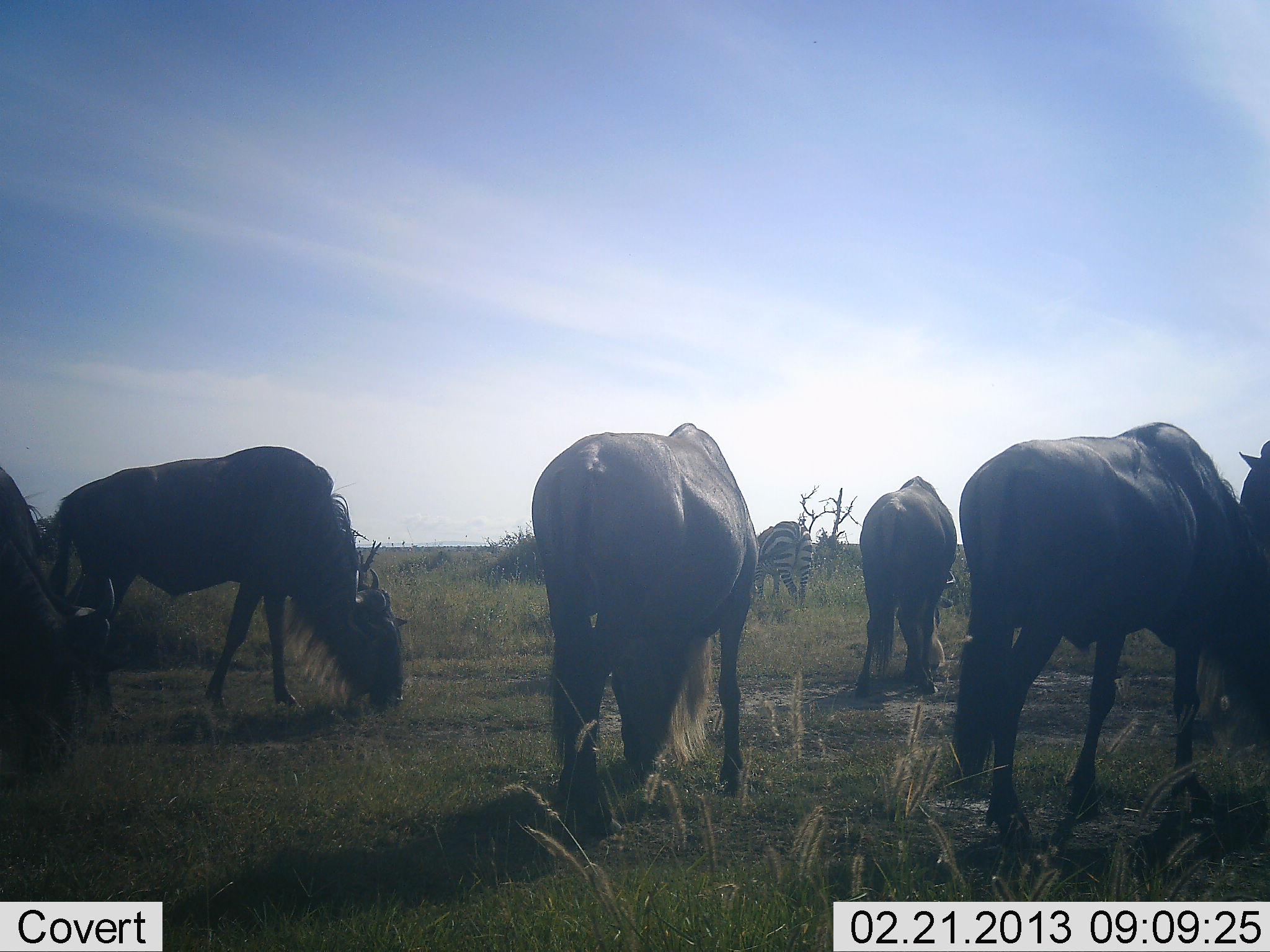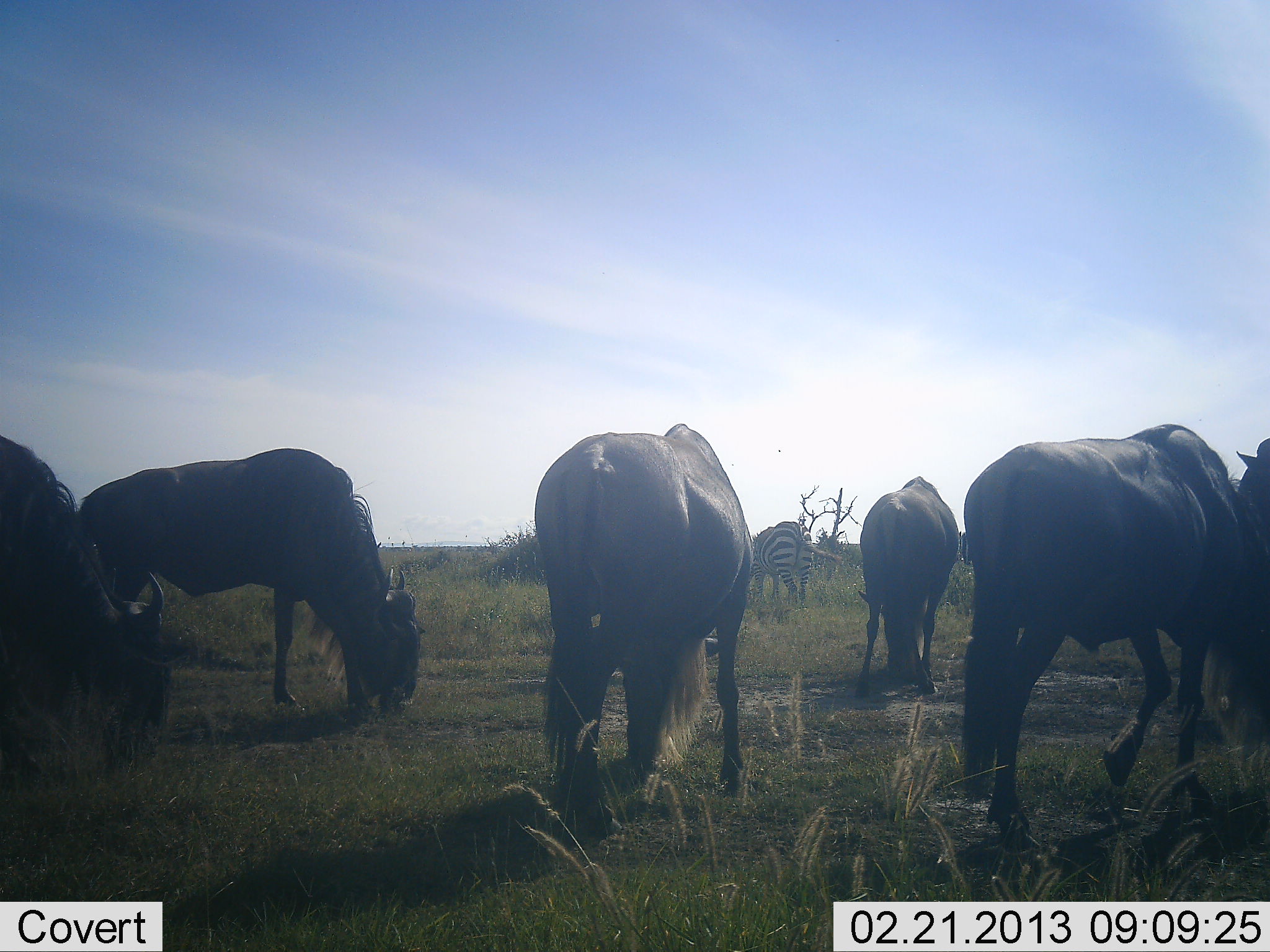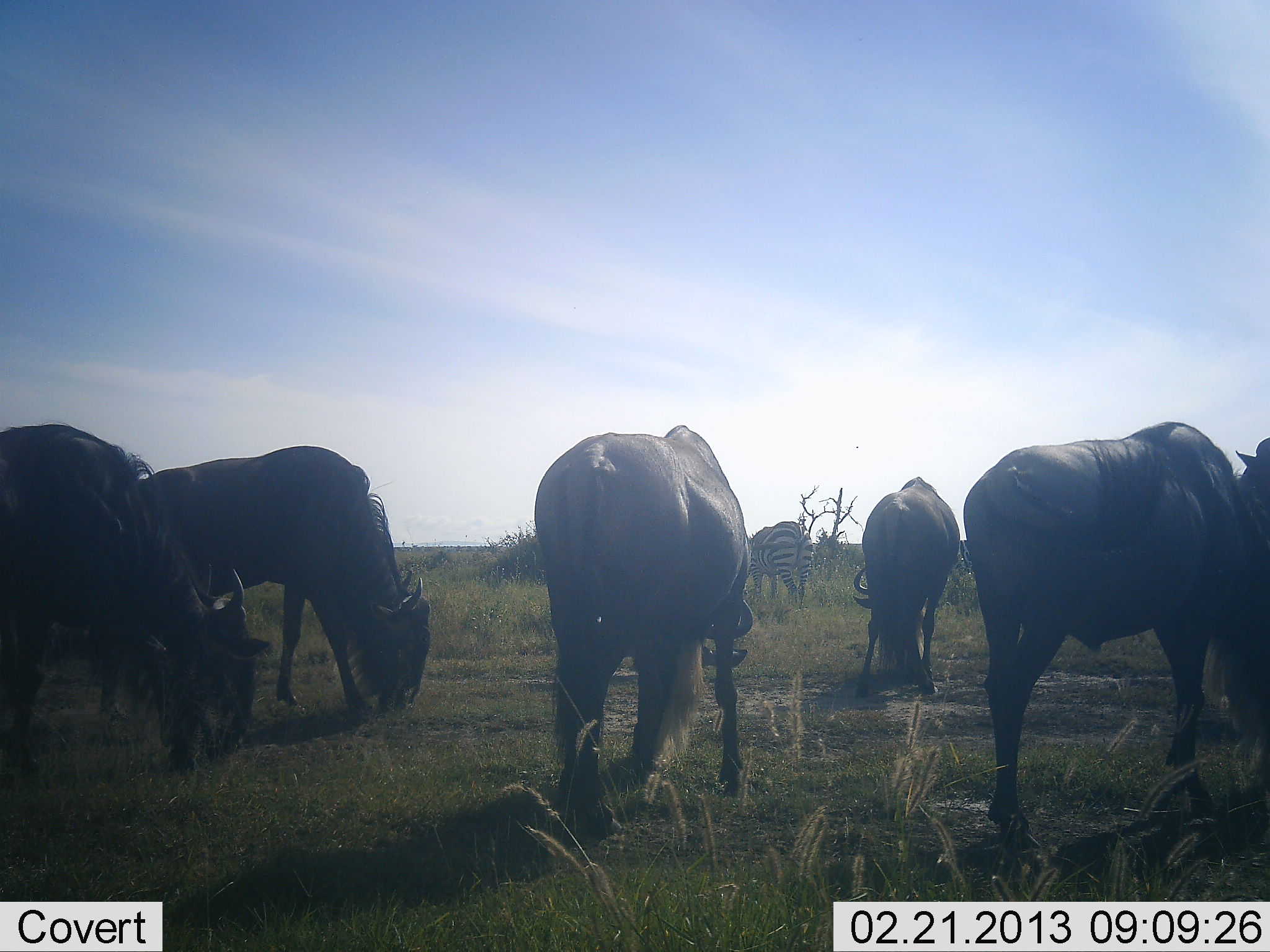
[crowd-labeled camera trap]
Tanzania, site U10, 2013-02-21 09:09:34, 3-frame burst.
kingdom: Animalia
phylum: Chordata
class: Mammalia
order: Artiodactyla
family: Bovidae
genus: Connochaetes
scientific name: Connochaetes taurinus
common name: blue wildebeest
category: wildebeest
Wildebeest (blue wildebeest) (Connochaetes taurinus), count 6. Behavior (volunteer vote fractions): standing 29%, resting 6%, moving 20%, interacting 3%. Young present (vote fraction): 0%. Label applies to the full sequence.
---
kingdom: Animalia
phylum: Chordata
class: Mammalia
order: Perissodactyla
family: Equidae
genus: Equus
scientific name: Equus quagga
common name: plains zebra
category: zebra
Zebra (plains zebra) (Equus quagga), count 1. Behavior (volunteer vote fractions): standing 25%, resting 0%, moving 7%, interacting 0%. Young present (vote fraction): 0%. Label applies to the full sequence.